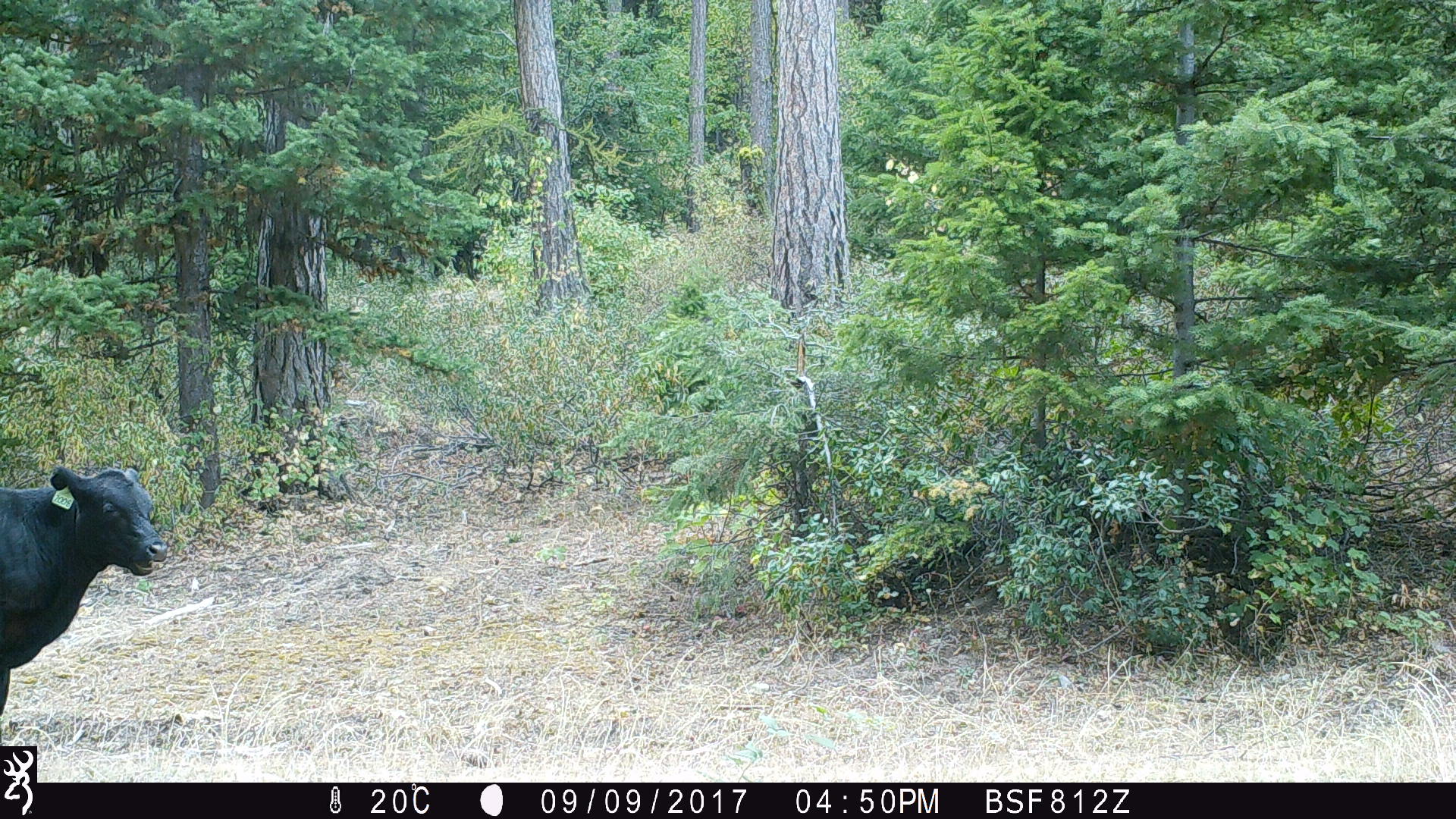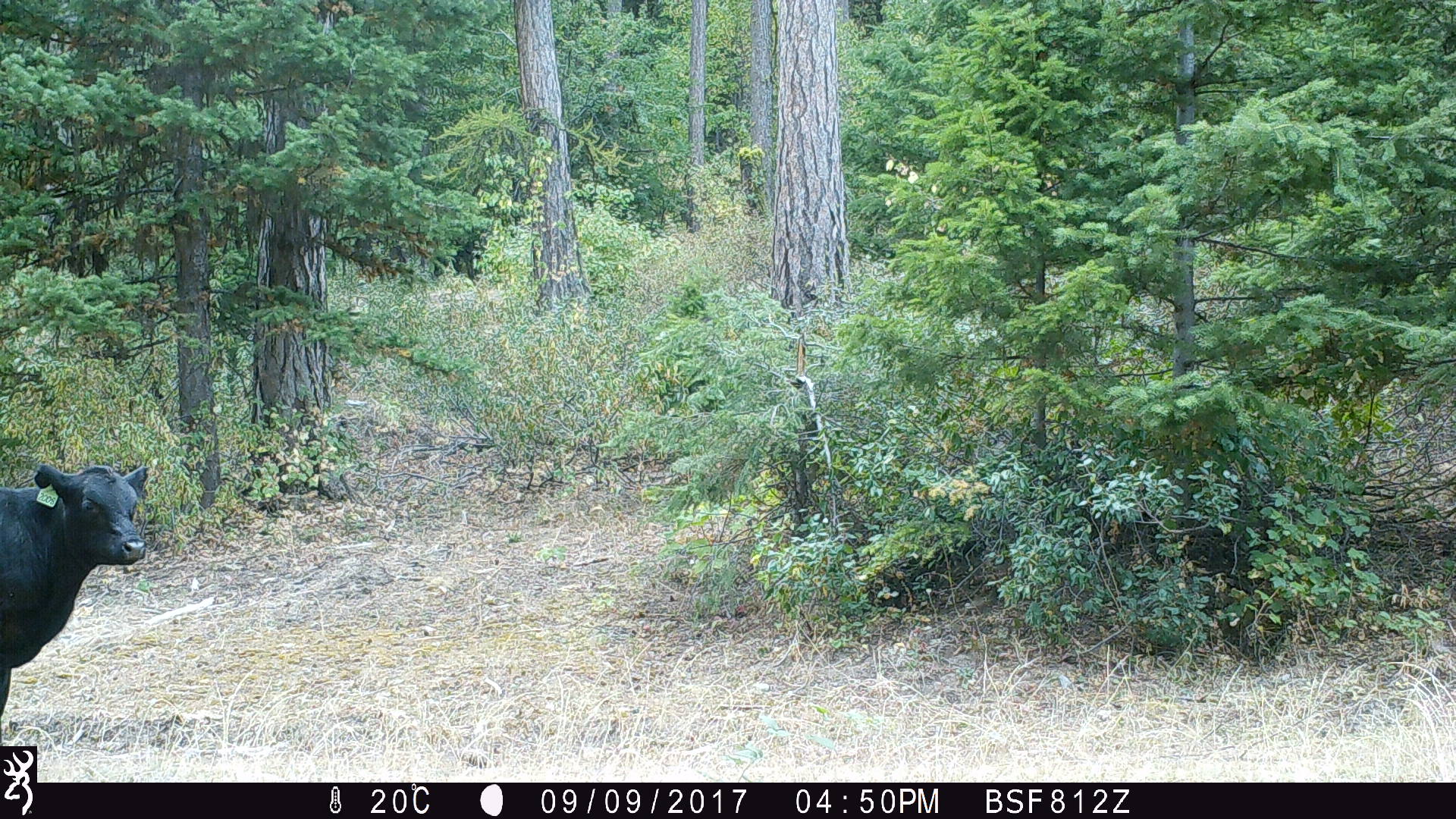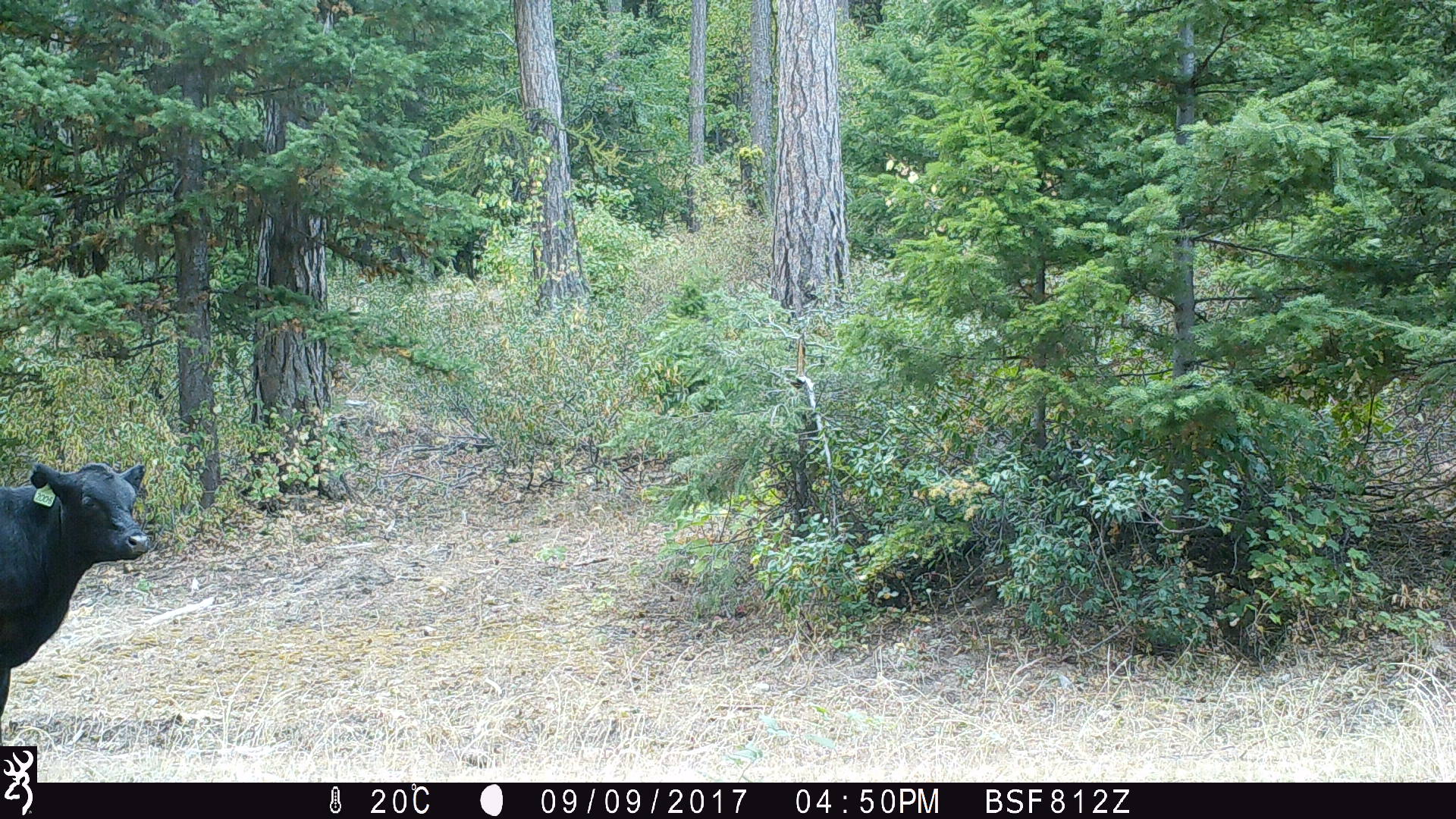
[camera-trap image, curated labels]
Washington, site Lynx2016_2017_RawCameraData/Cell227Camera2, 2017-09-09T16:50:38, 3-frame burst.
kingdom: Animalia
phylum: Chordata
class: Mammalia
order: Artiodactyla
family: Bovidae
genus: Bos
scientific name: Bos taurus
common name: domestic cattle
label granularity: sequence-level